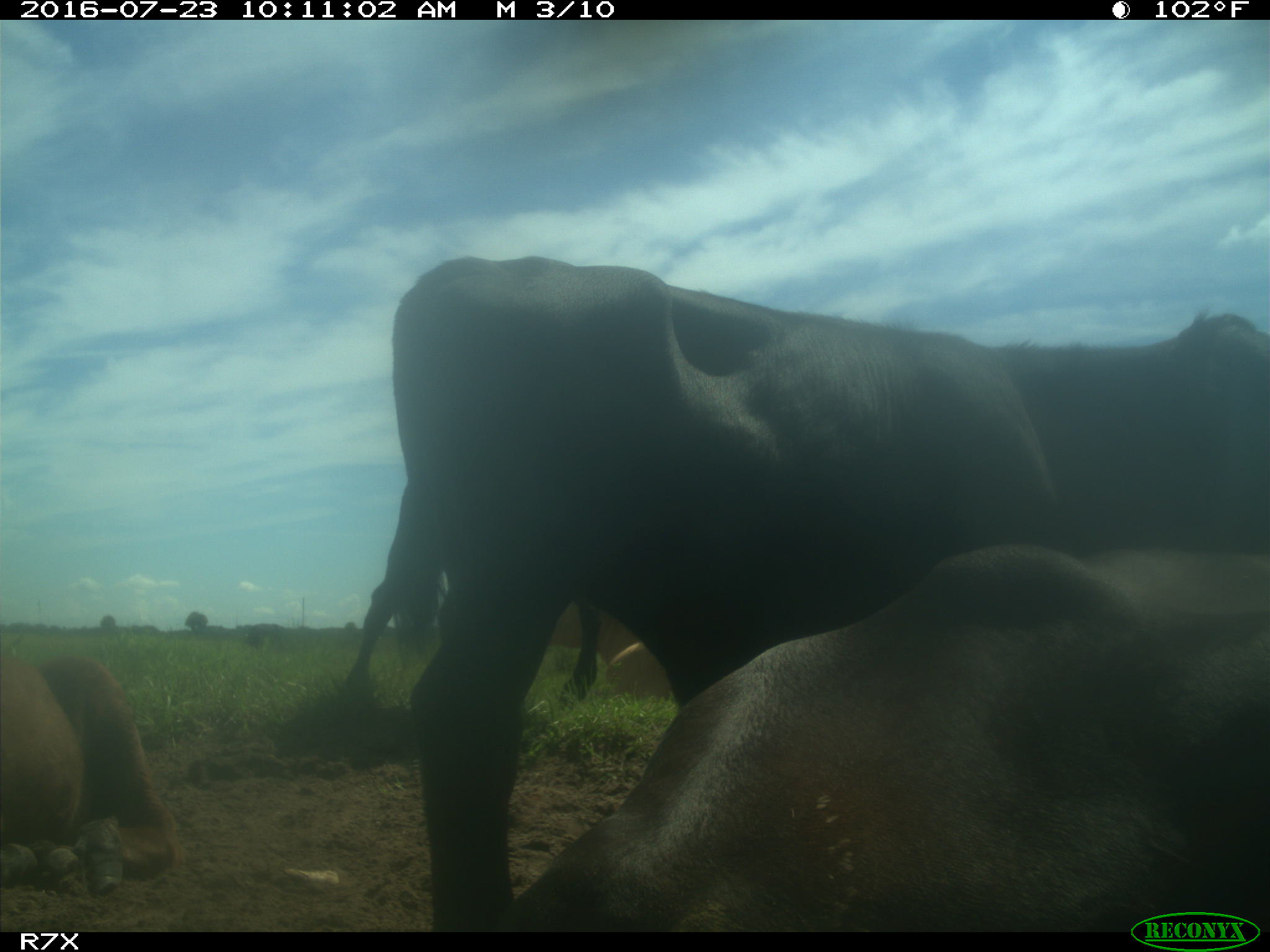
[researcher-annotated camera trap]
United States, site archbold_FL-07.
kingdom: Animalia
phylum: Chordata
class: Mammalia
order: Artiodactyla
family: Bovidae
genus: Bos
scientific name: Bos taurus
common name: domestic cow